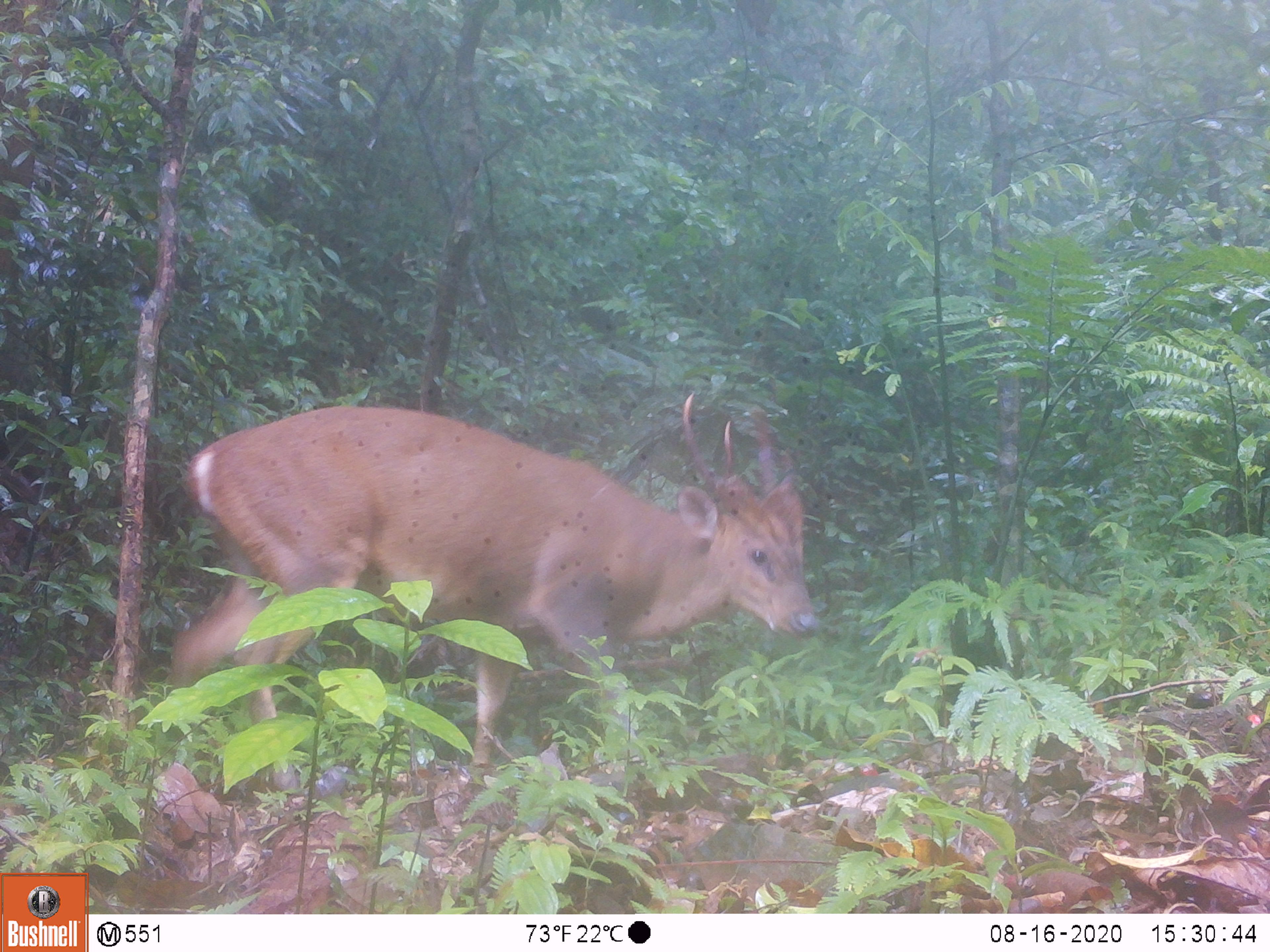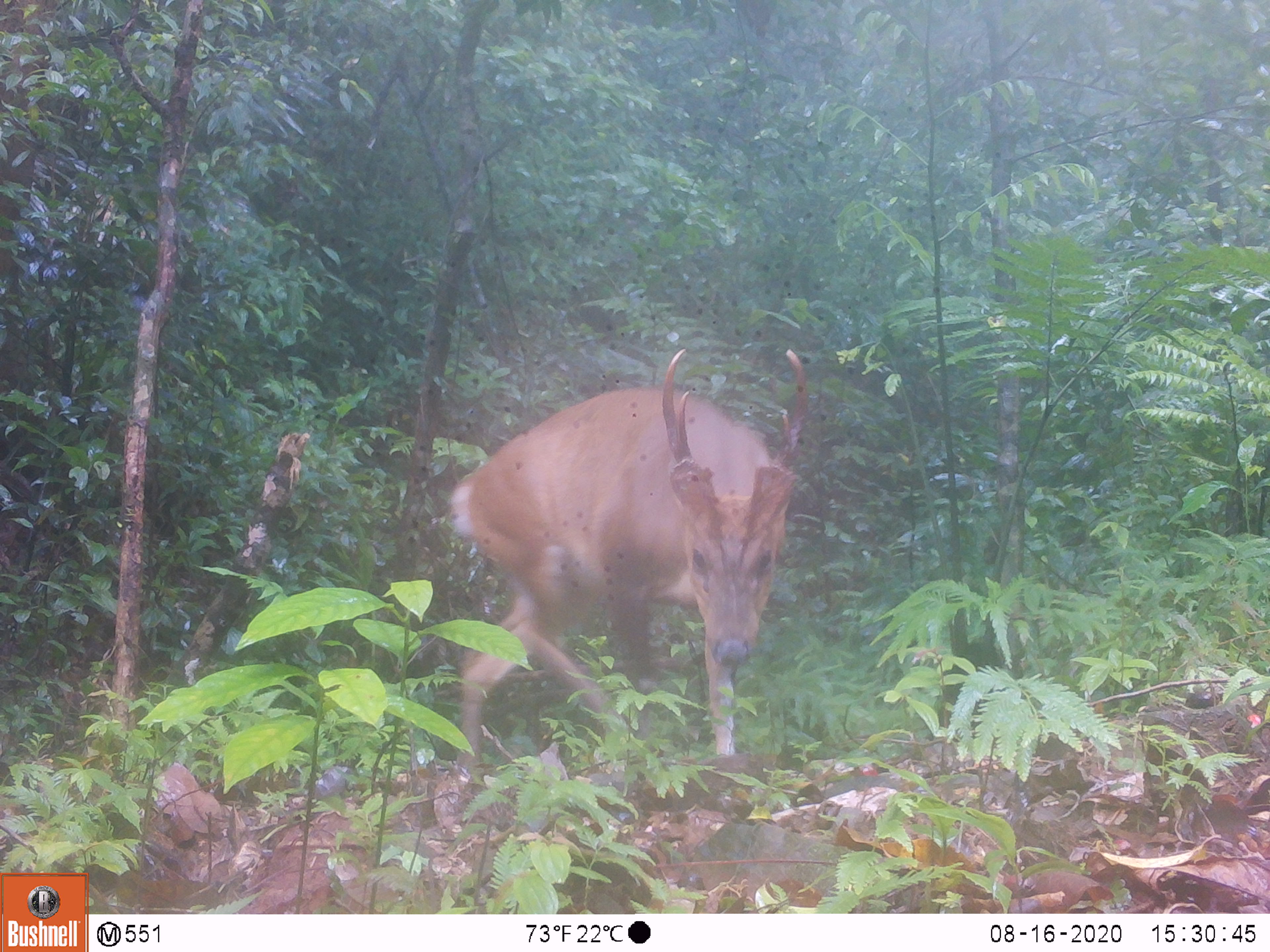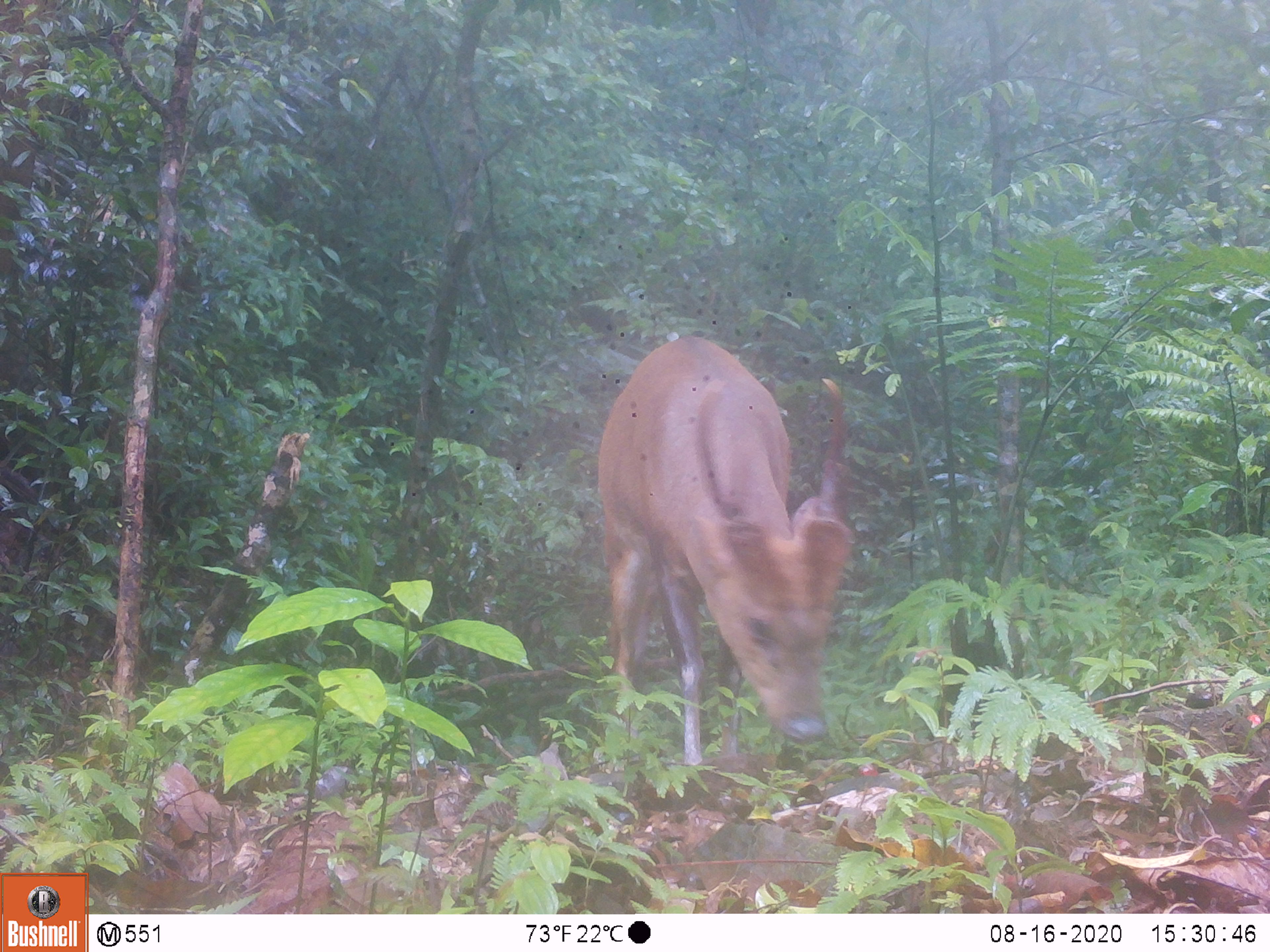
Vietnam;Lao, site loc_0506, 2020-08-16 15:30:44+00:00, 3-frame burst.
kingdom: Animalia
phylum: Chordata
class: Mammalia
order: Artiodactyla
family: Cervidae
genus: Muntiacus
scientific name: Muntiacus vuquangensis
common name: large-antlered muntjac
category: large antlered muntjac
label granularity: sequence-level